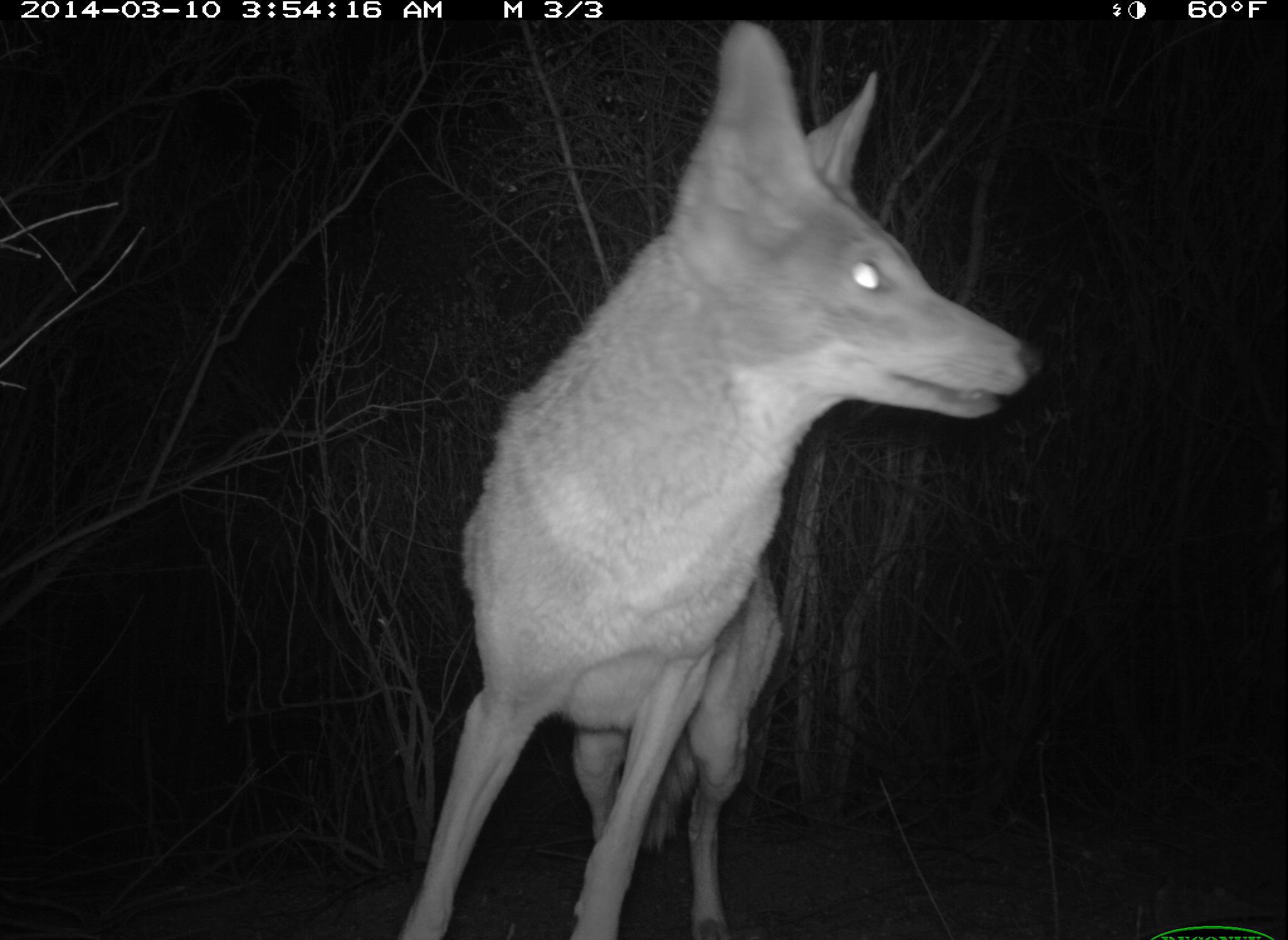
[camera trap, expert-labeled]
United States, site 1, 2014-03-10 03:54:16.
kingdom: Animalia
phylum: Chordata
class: Mammalia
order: Carnivora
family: Canidae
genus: Canis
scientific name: Canis latrans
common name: coyote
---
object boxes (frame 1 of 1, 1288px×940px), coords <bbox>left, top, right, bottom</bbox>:
coyote: <bbox>400, 23, 1043, 940</bbox>